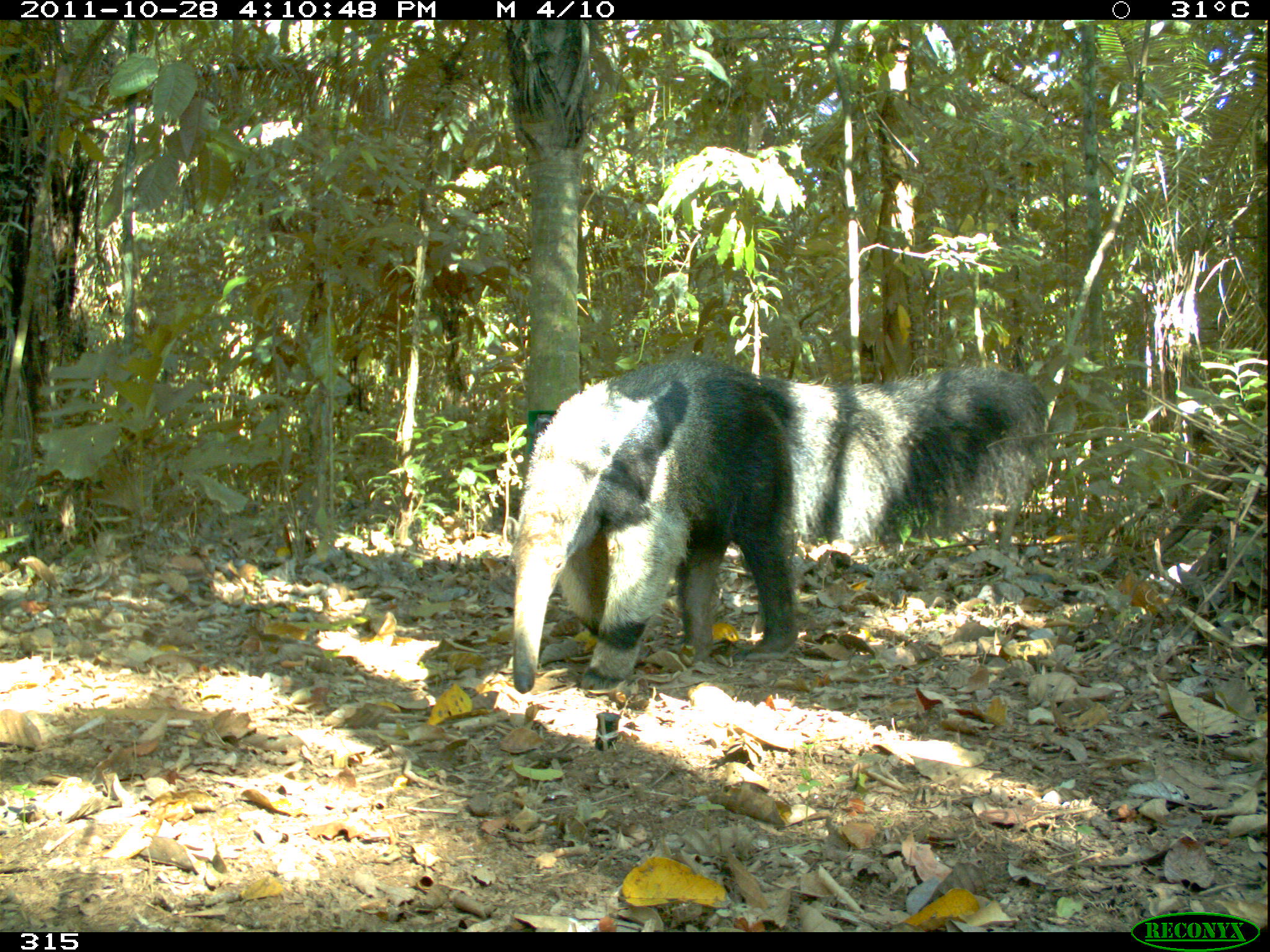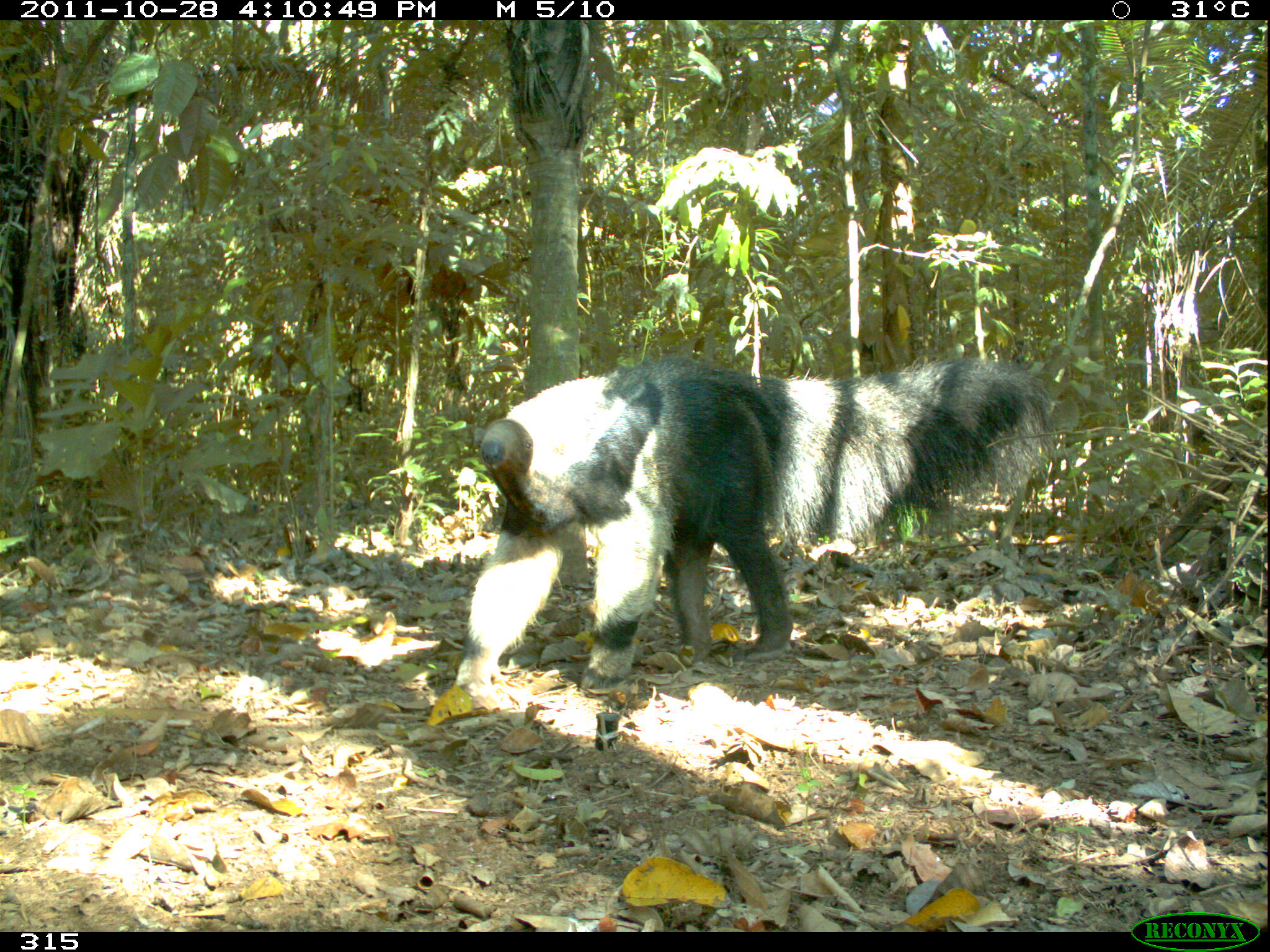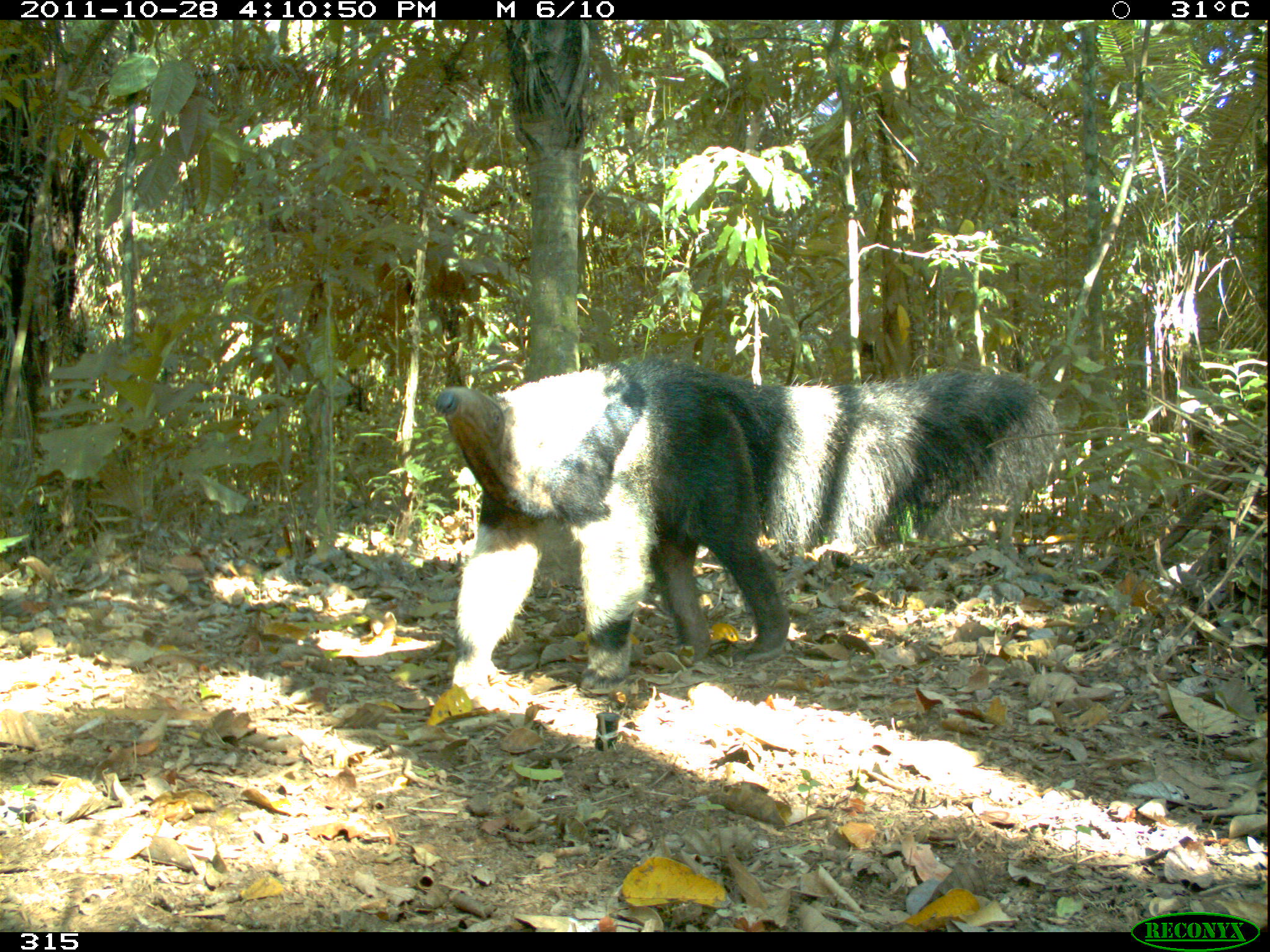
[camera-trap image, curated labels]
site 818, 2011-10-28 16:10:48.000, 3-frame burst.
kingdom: Animalia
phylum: Chordata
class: Mammalia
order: Pilosa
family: Myrmecophagidae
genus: Myrmecophaga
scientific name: Myrmecophaga tridactyla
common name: giant anteater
Myrmecophaga tridactyla (giant anteater).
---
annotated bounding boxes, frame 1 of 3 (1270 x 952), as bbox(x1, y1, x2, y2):
myrmecophaga tridactyla: bbox(510, 354, 1049, 695)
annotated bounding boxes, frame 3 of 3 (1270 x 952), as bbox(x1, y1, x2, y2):
myrmecophaga tridactyla: bbox(432, 354, 1061, 702)